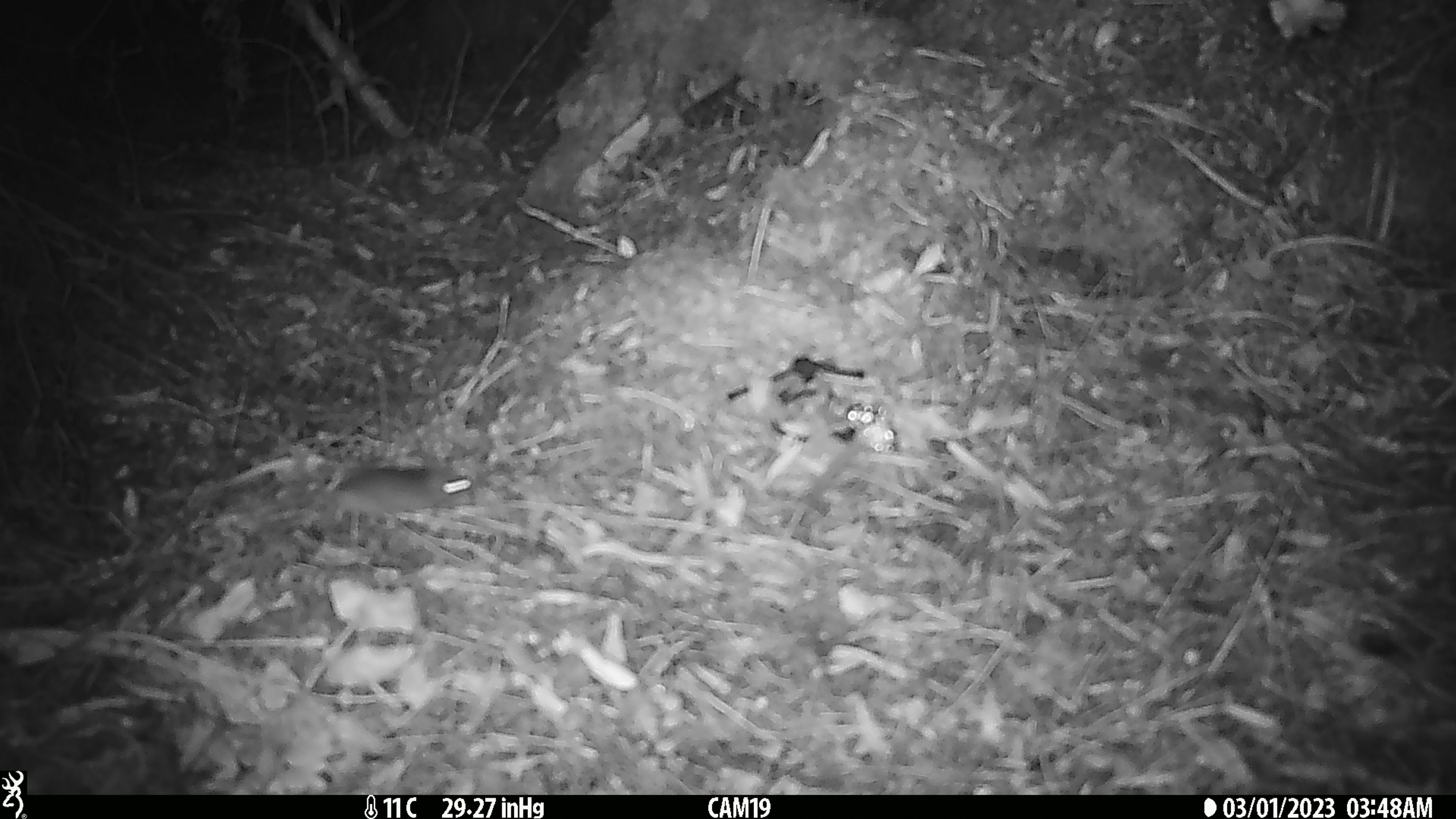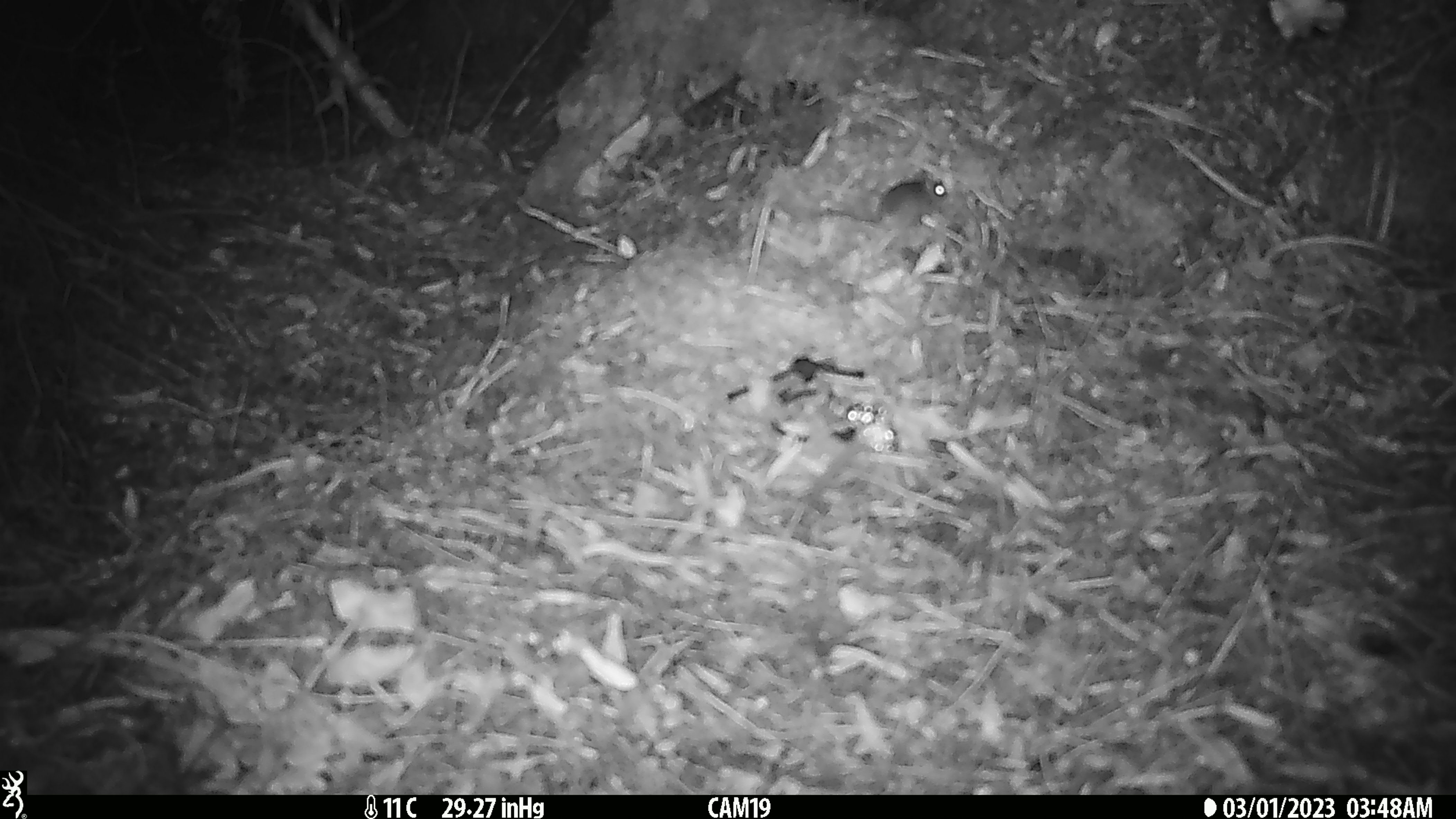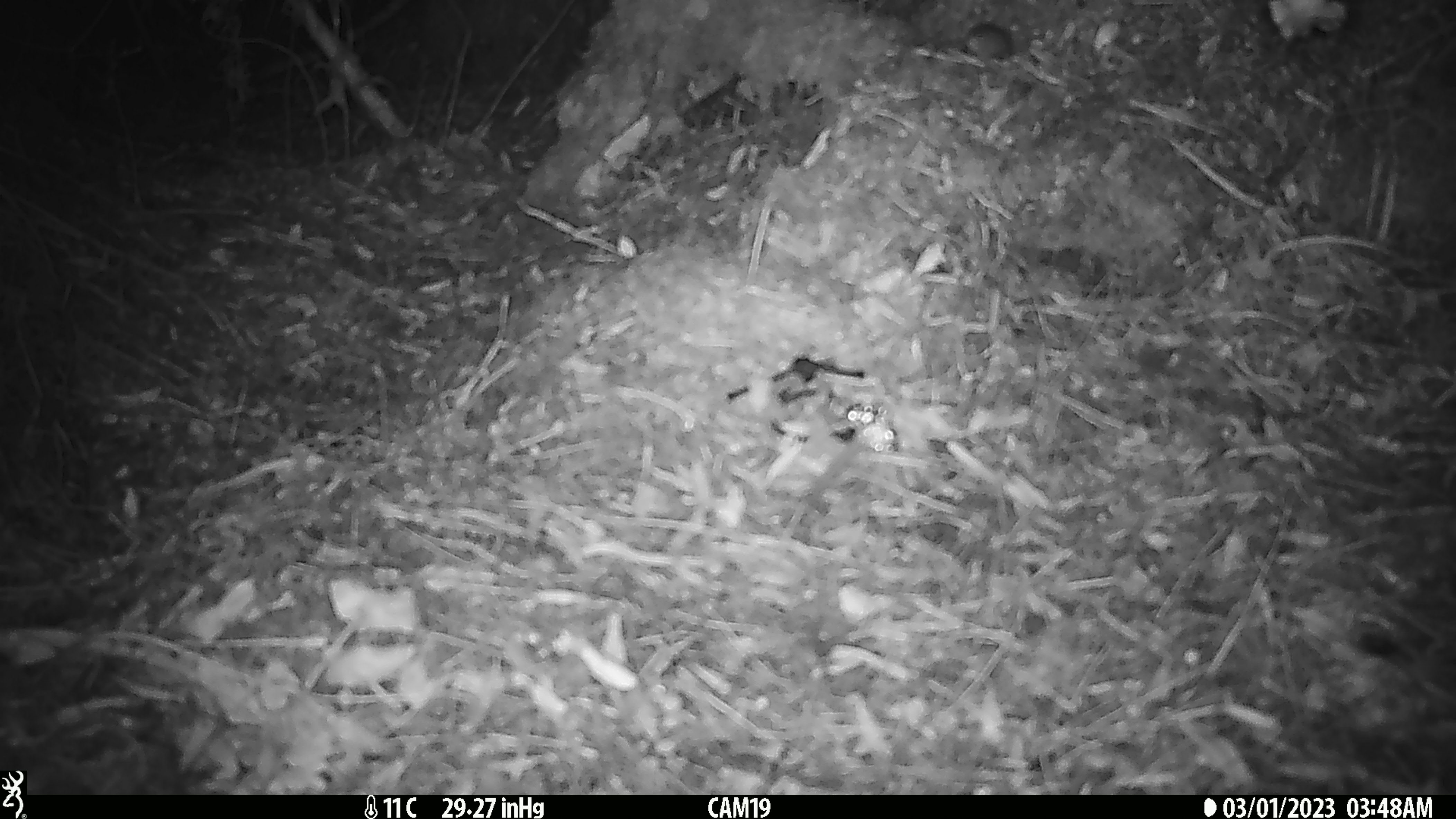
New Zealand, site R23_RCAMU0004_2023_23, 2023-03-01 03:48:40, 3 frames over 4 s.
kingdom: Animalia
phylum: Chordata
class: Mammalia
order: Rodentia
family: Muridae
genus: Mus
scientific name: Mus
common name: mouse